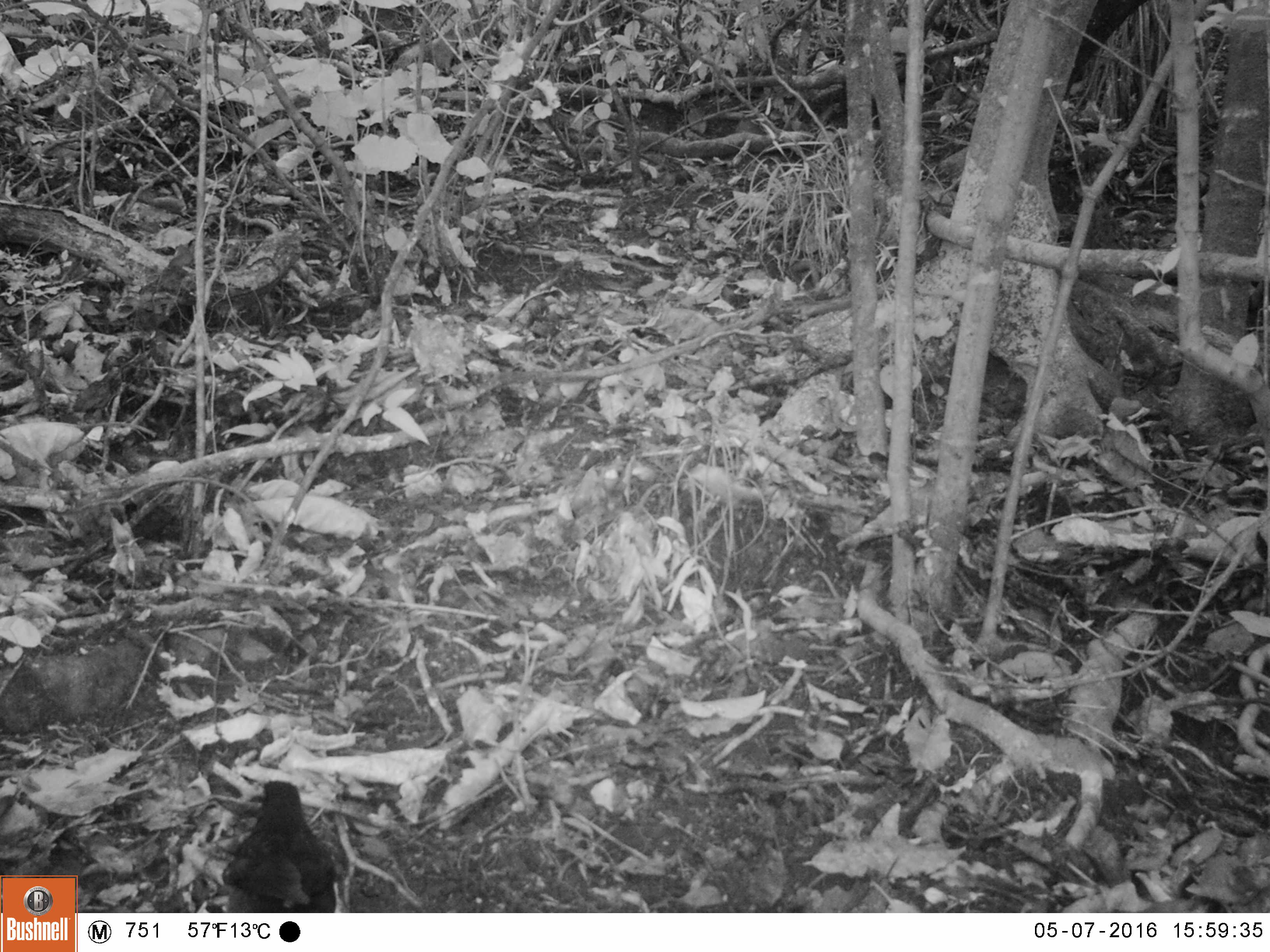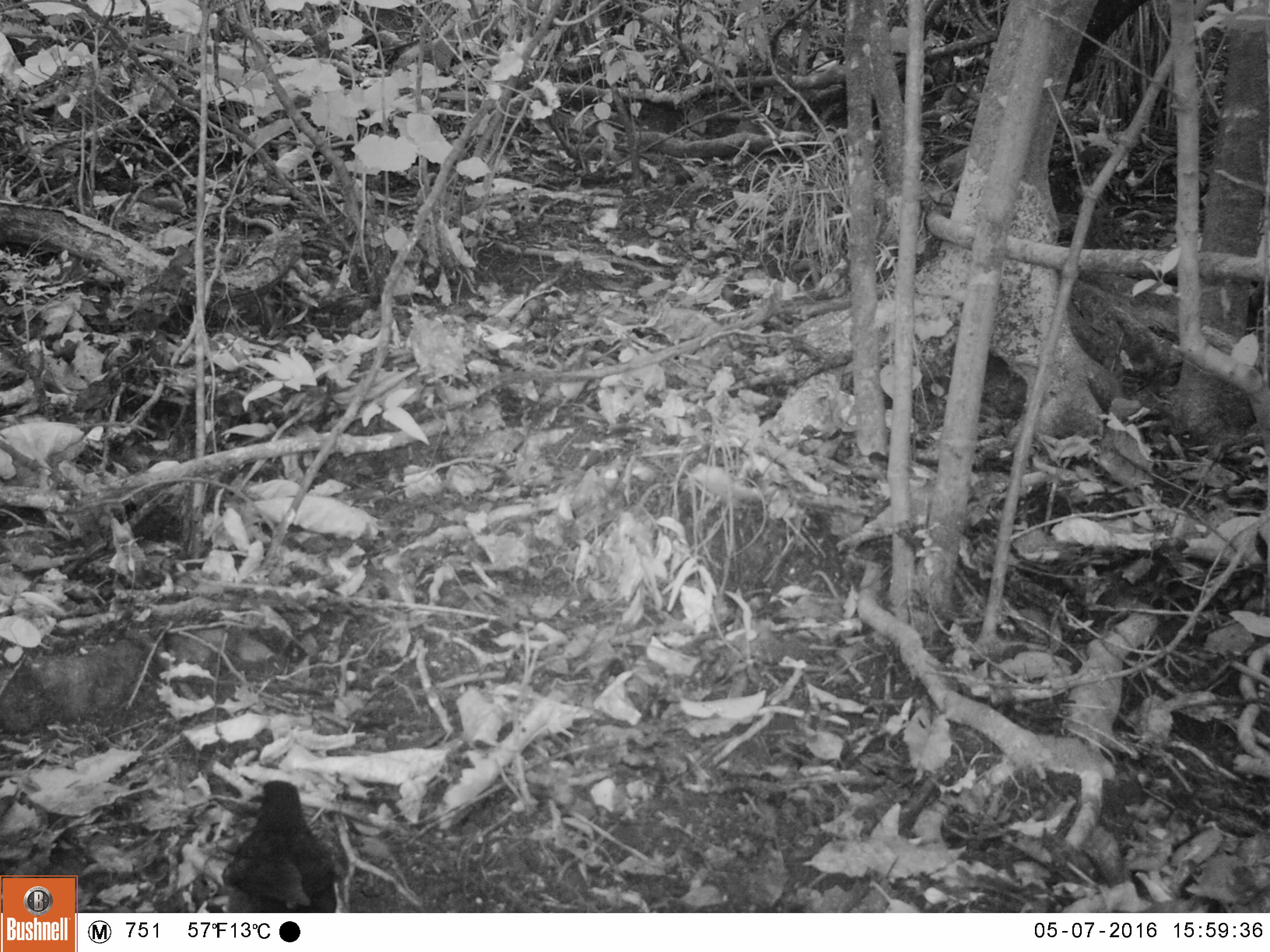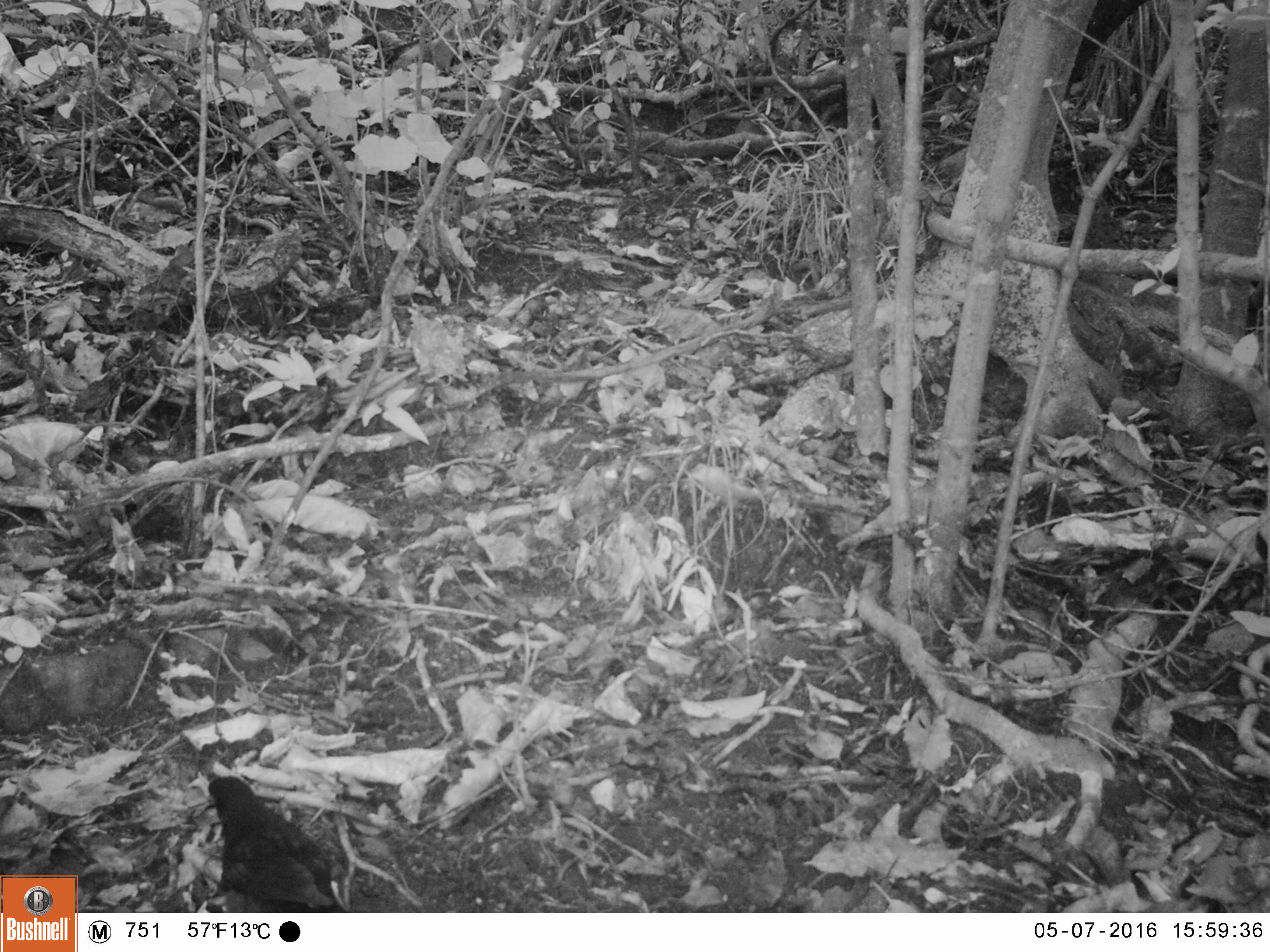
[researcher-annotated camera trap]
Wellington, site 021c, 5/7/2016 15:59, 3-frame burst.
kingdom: Animalia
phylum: Chordata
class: Aves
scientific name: Aves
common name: bird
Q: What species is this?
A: Bird (Aves).